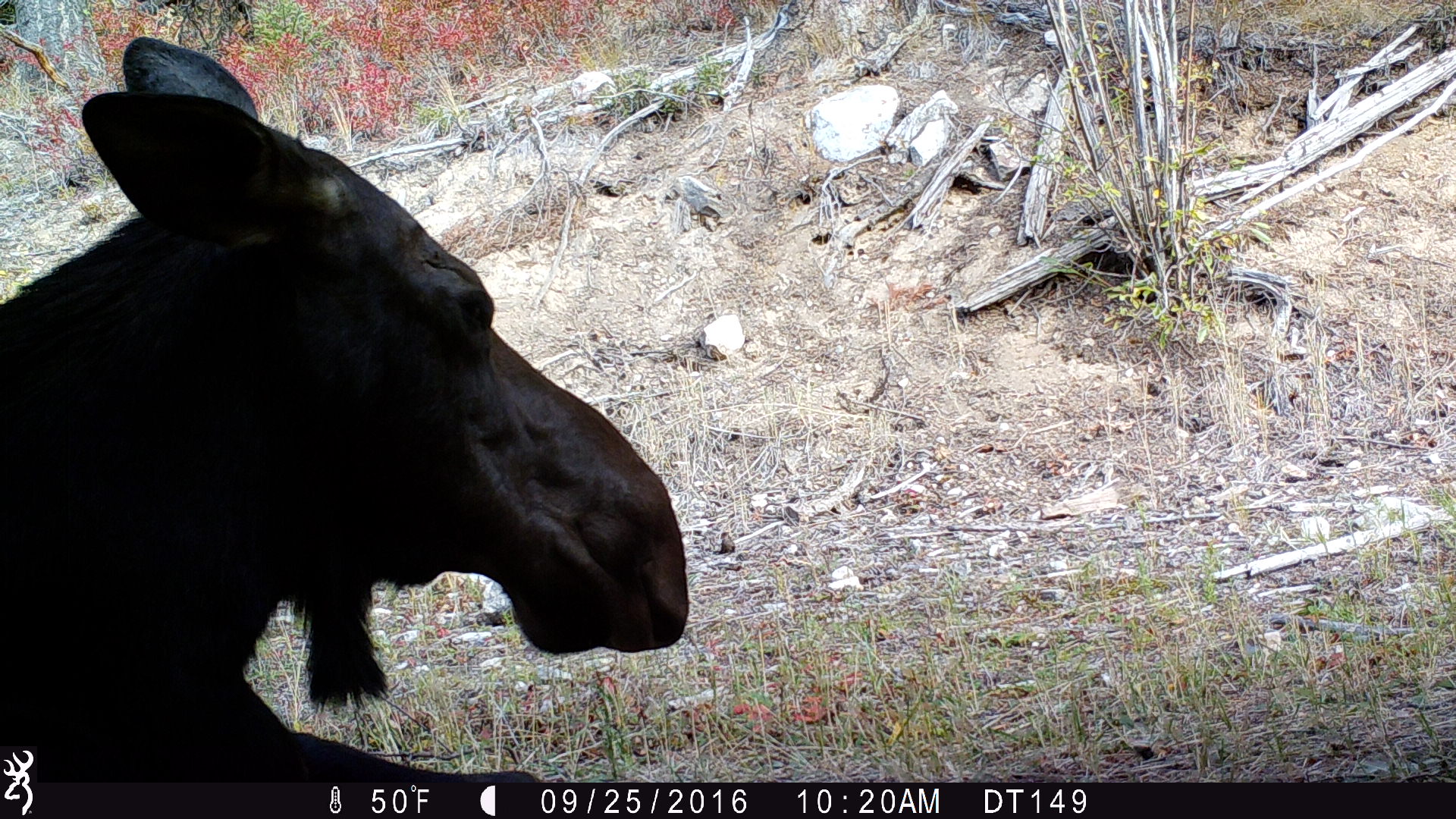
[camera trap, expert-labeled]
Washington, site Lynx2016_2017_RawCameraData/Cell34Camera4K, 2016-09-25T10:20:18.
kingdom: Animalia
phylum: Chordata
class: Mammalia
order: Artiodactyla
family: Cervidae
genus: Alces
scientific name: Alces alces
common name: moose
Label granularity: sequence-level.